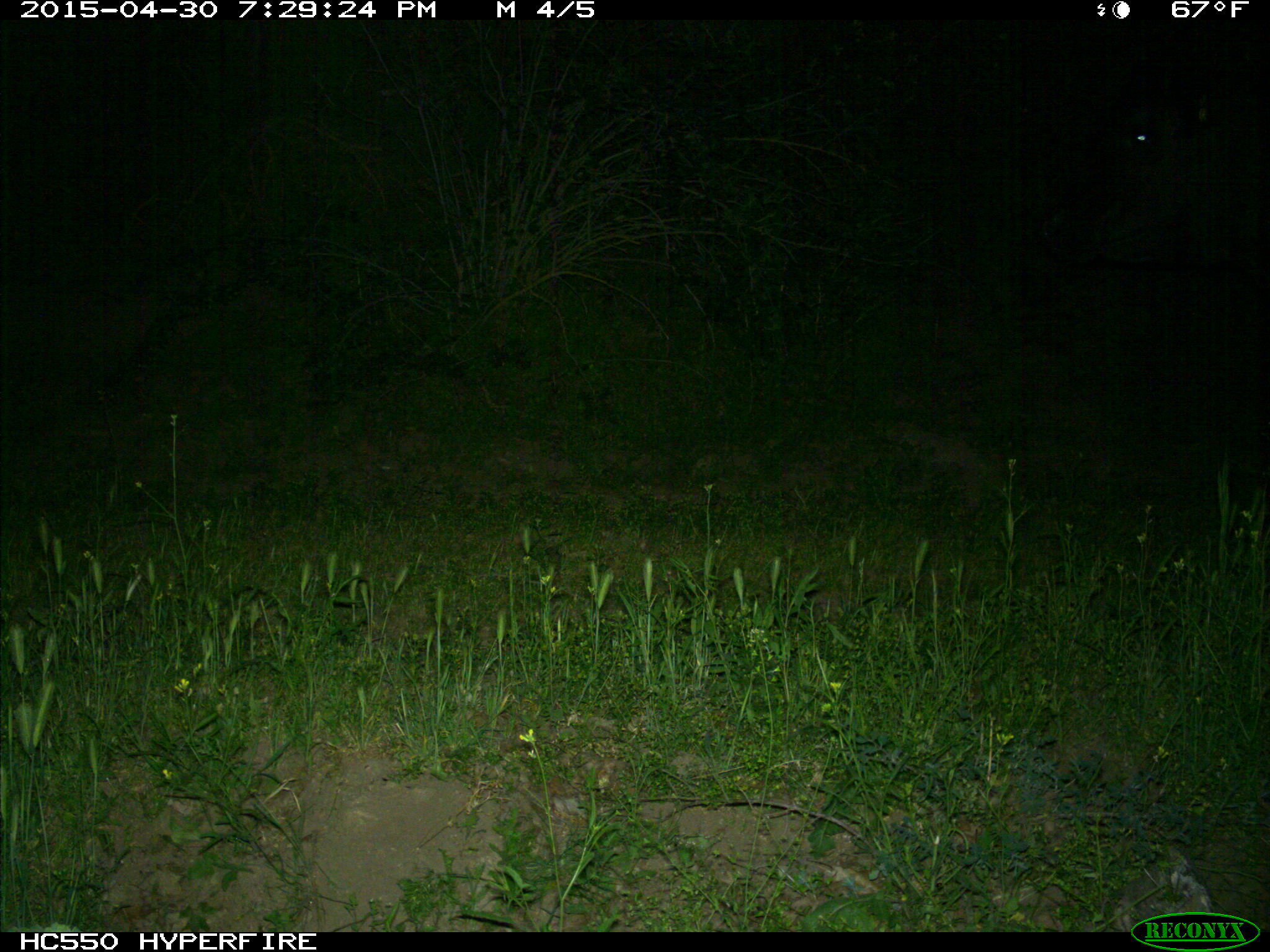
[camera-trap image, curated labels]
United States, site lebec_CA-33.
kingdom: Animalia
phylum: Chordata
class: Mammalia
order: Artiodactyla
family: Bovidae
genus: Bos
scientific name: Bos taurus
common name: domestic cow